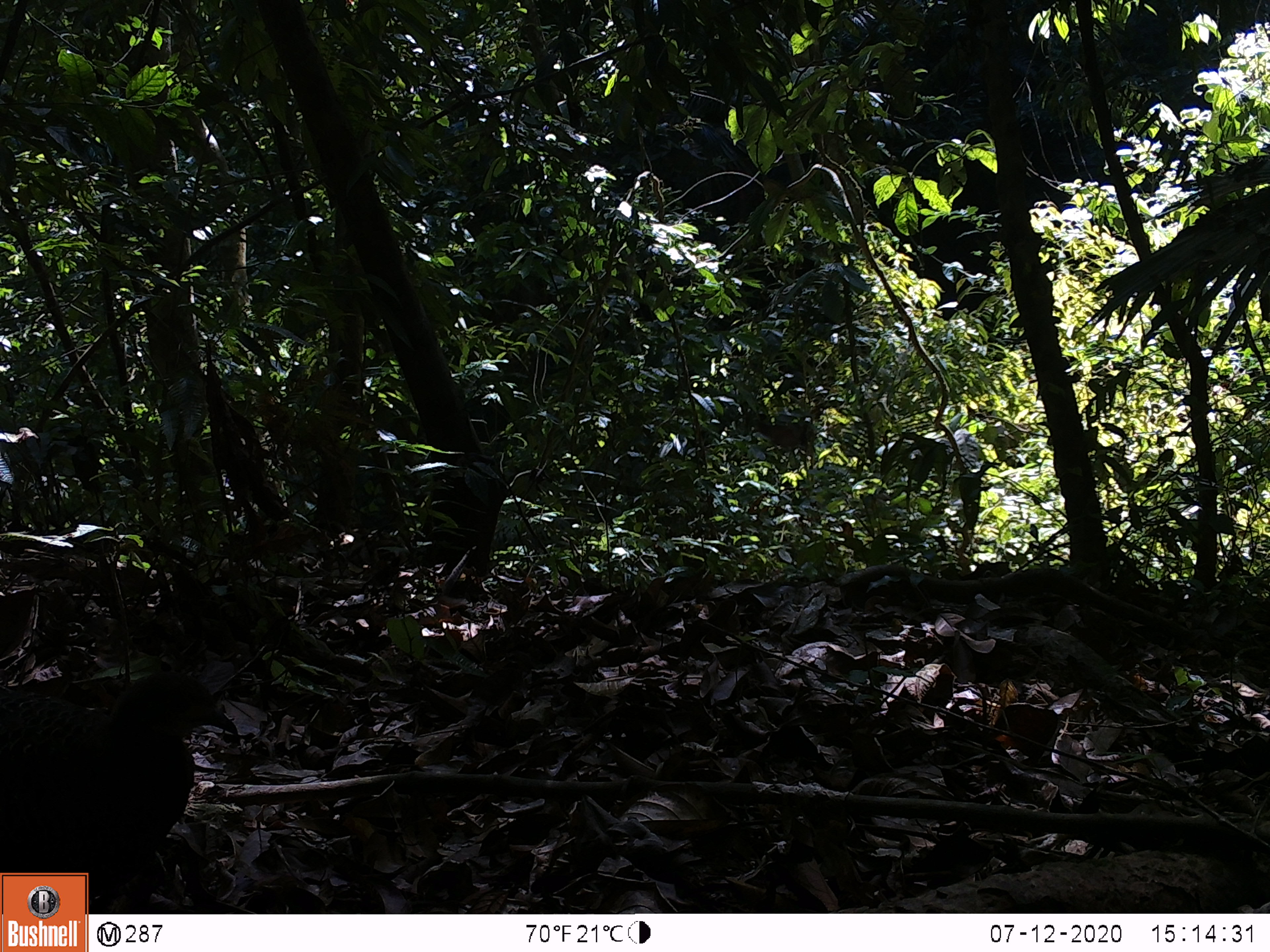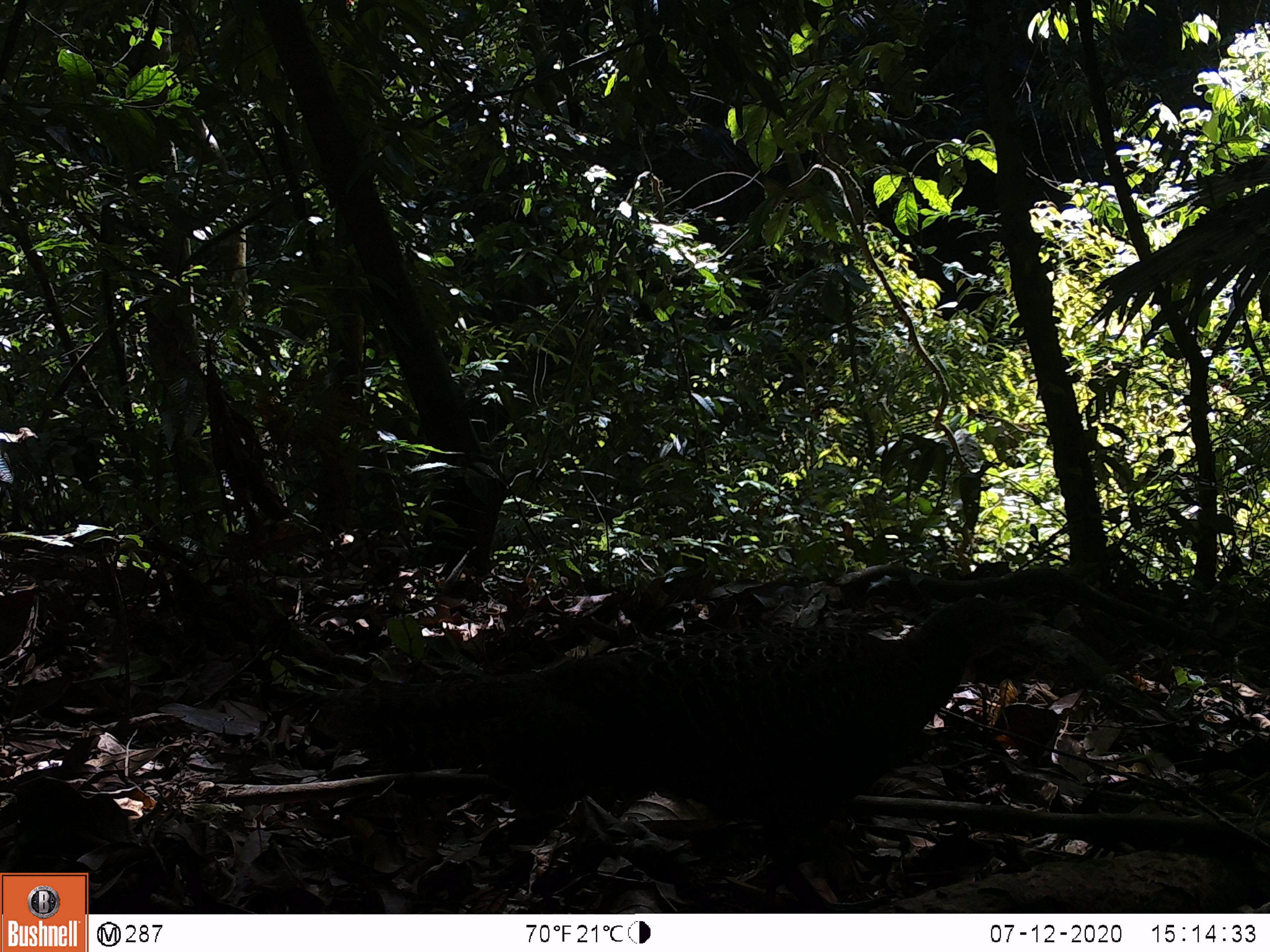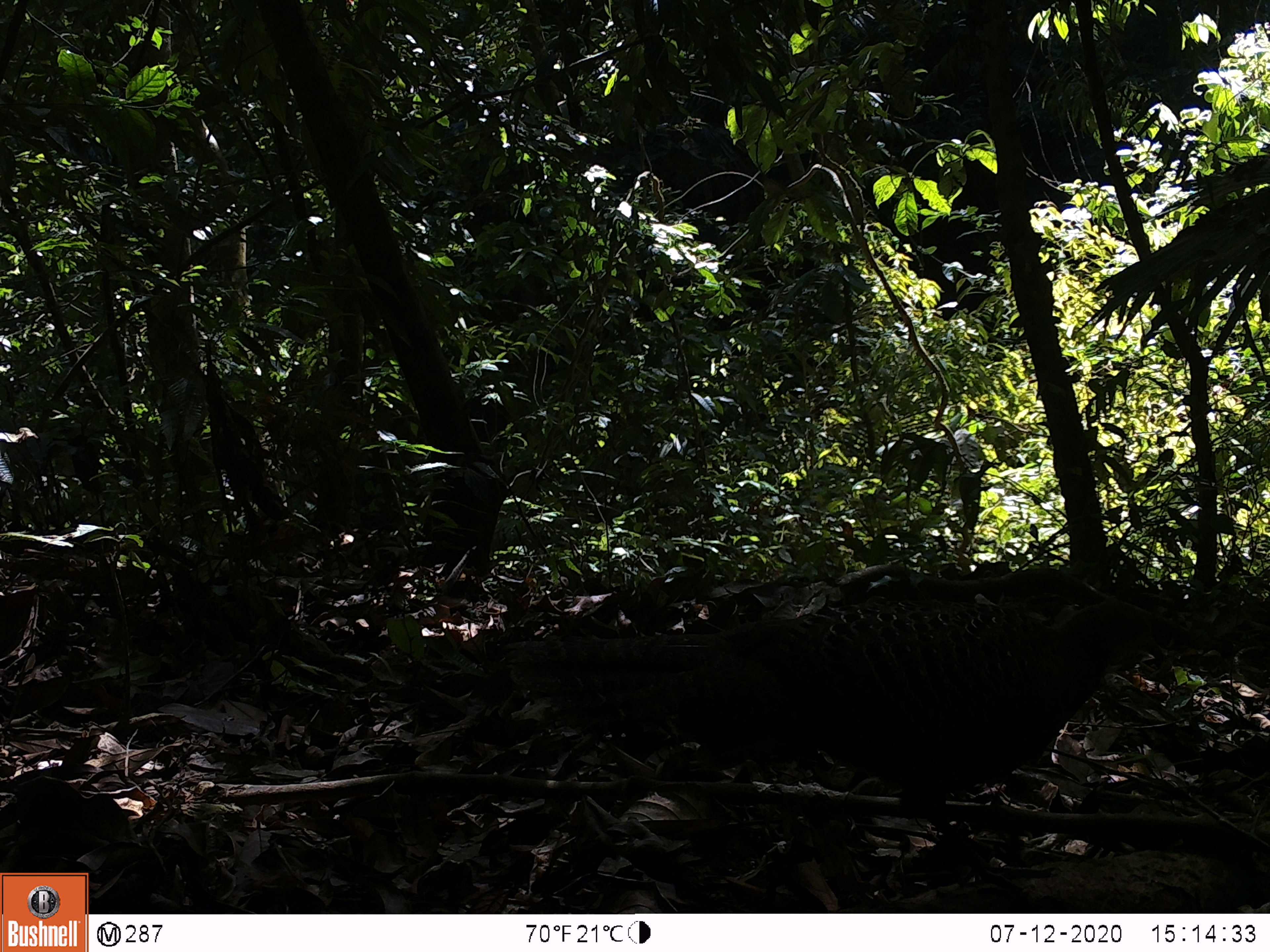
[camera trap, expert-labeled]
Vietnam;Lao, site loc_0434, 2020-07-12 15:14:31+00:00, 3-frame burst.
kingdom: Animalia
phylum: Chordata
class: Aves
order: Galliformes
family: Phasianidae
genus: Polyplectron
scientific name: Polyplectron bicalcaratum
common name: gray peacock-pheasant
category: grey peacock pheasant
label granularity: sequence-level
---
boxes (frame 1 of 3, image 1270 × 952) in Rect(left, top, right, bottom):
grey peacock pheasant: Rect(0, 670, 238, 913)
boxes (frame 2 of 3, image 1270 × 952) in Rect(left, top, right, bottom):
grey peacock pheasant: Rect(317, 596, 1041, 912)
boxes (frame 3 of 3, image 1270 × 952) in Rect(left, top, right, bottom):
grey peacock pheasant: Rect(506, 599, 1163, 895)